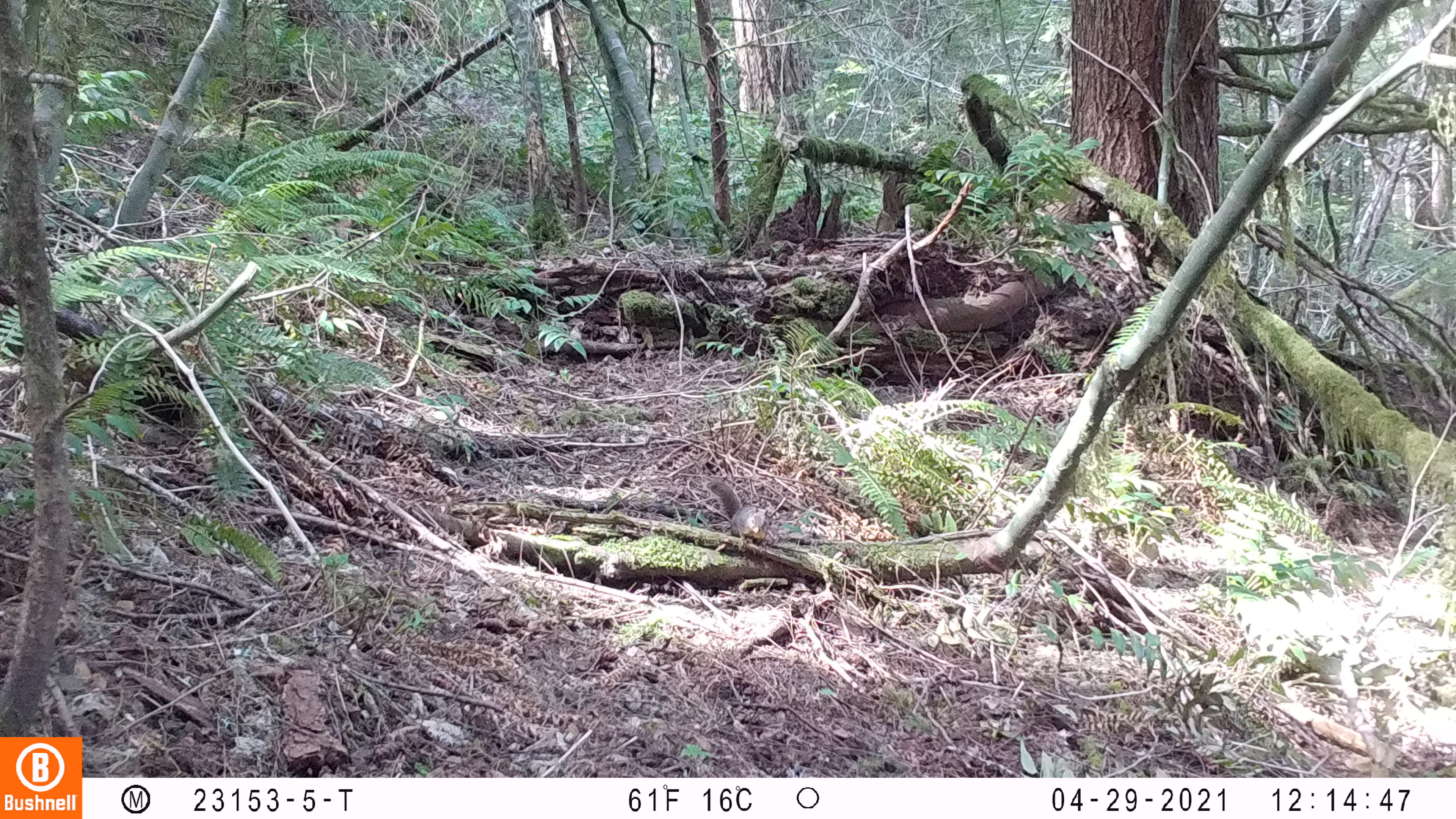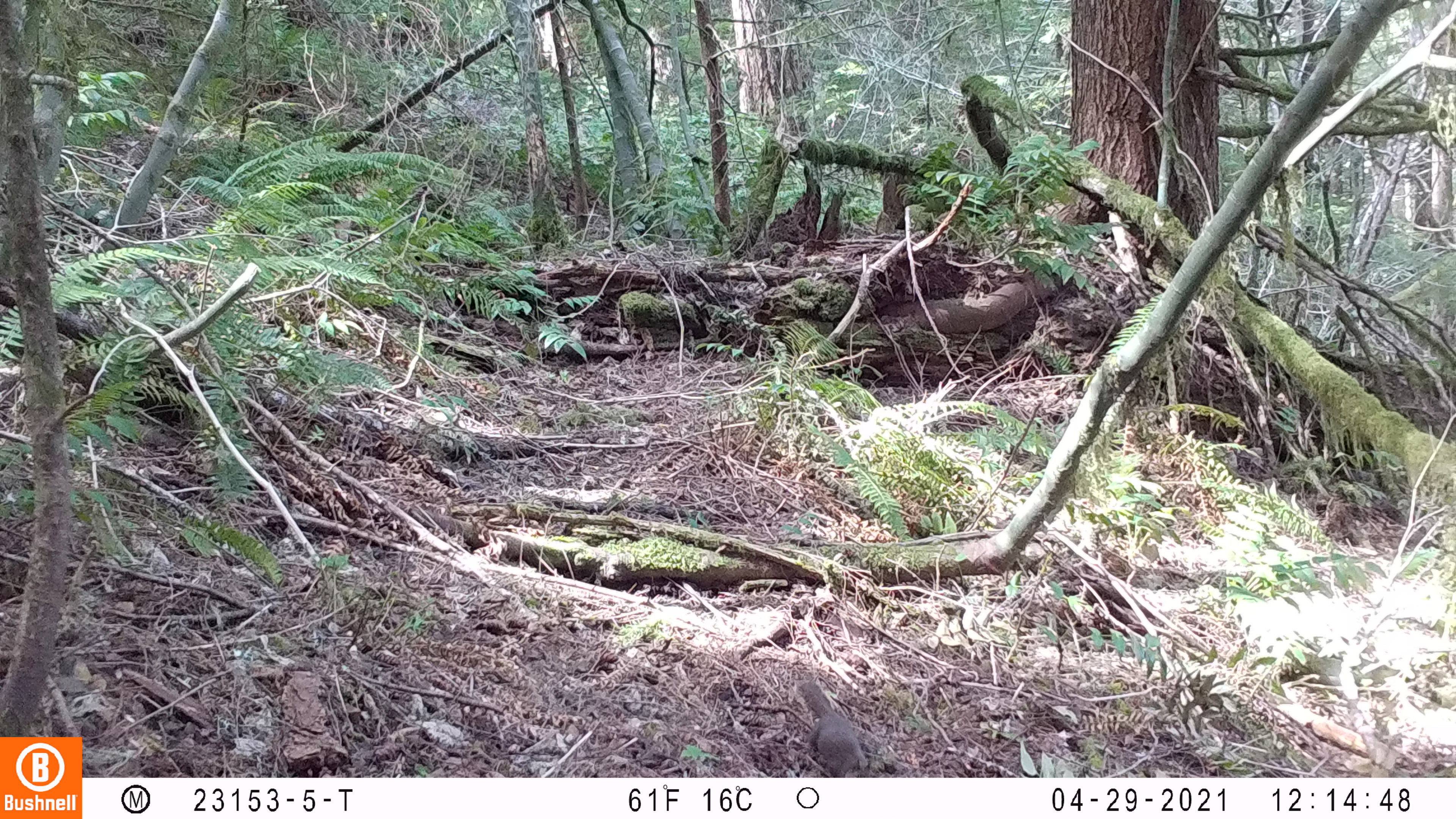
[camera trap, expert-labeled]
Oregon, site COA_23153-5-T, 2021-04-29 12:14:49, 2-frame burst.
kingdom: Animalia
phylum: Chordata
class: Mammalia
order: Rodentia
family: Sciuridae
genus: Tamiasciurus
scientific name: Tamiasciurus douglasii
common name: douglas squirrel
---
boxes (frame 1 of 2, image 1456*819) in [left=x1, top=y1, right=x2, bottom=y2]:
douglas squirrel: [left=703, top=477, right=769, bottom=547]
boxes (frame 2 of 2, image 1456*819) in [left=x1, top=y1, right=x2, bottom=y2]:
douglas squirrel: [left=781, top=684, right=878, bottom=777]